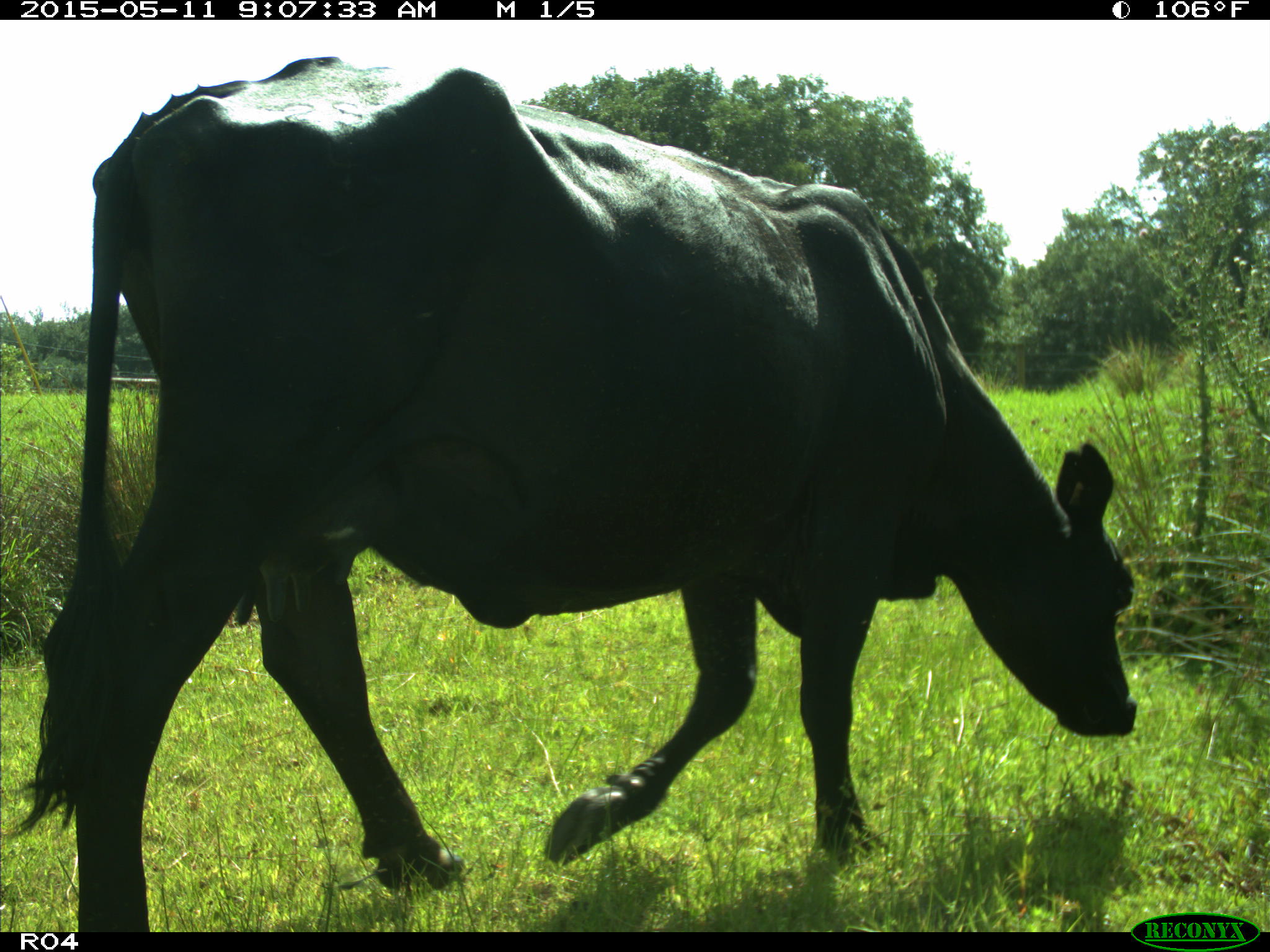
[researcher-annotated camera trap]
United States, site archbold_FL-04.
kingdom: Animalia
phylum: Chordata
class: Mammalia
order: Artiodactyla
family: Bovidae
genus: Bos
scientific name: Bos taurus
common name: domestic cow